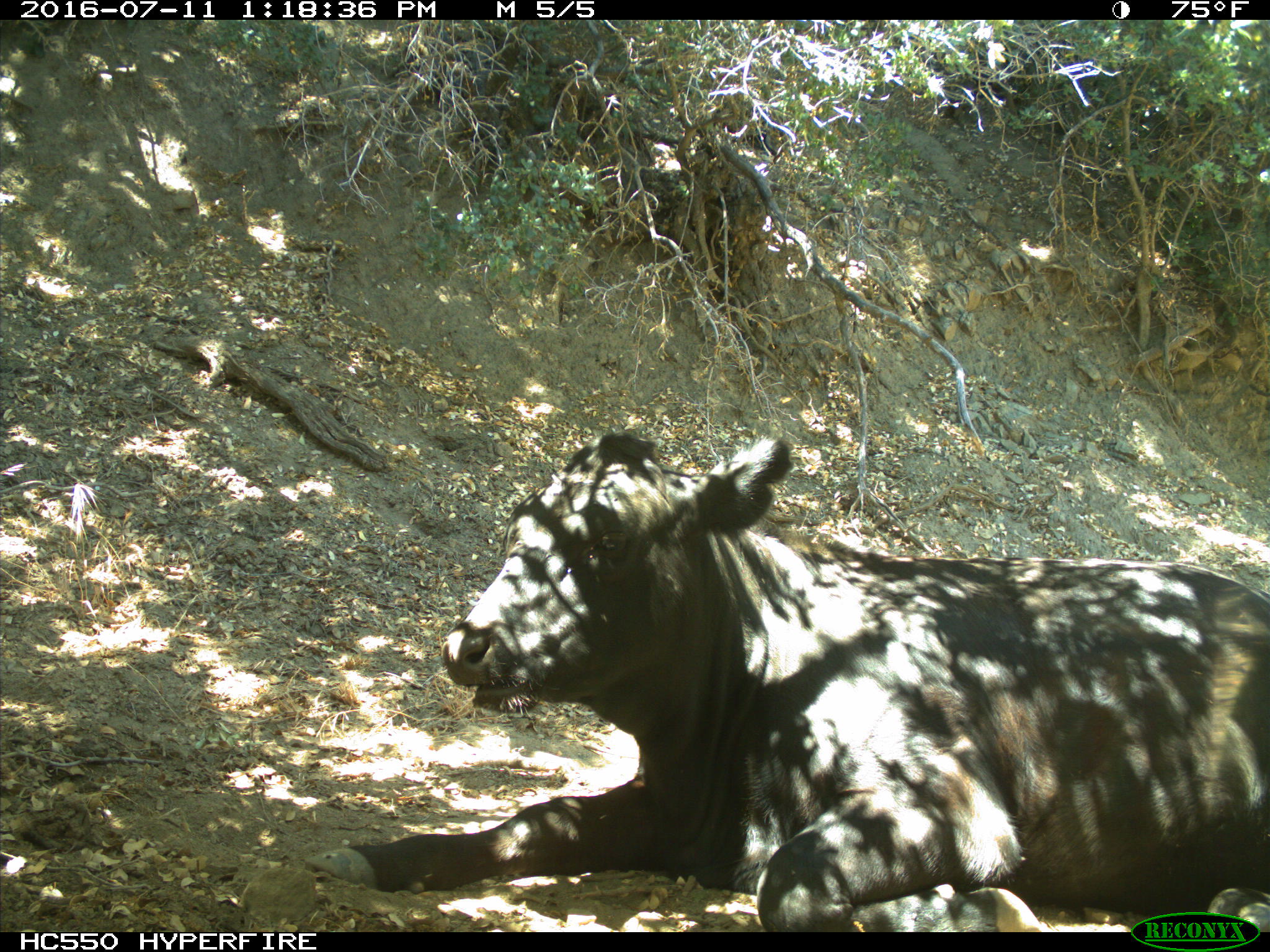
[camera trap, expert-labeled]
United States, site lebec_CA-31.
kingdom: Animalia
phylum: Chordata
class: Mammalia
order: Artiodactyla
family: Bovidae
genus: Bos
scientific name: Bos taurus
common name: domestic cow